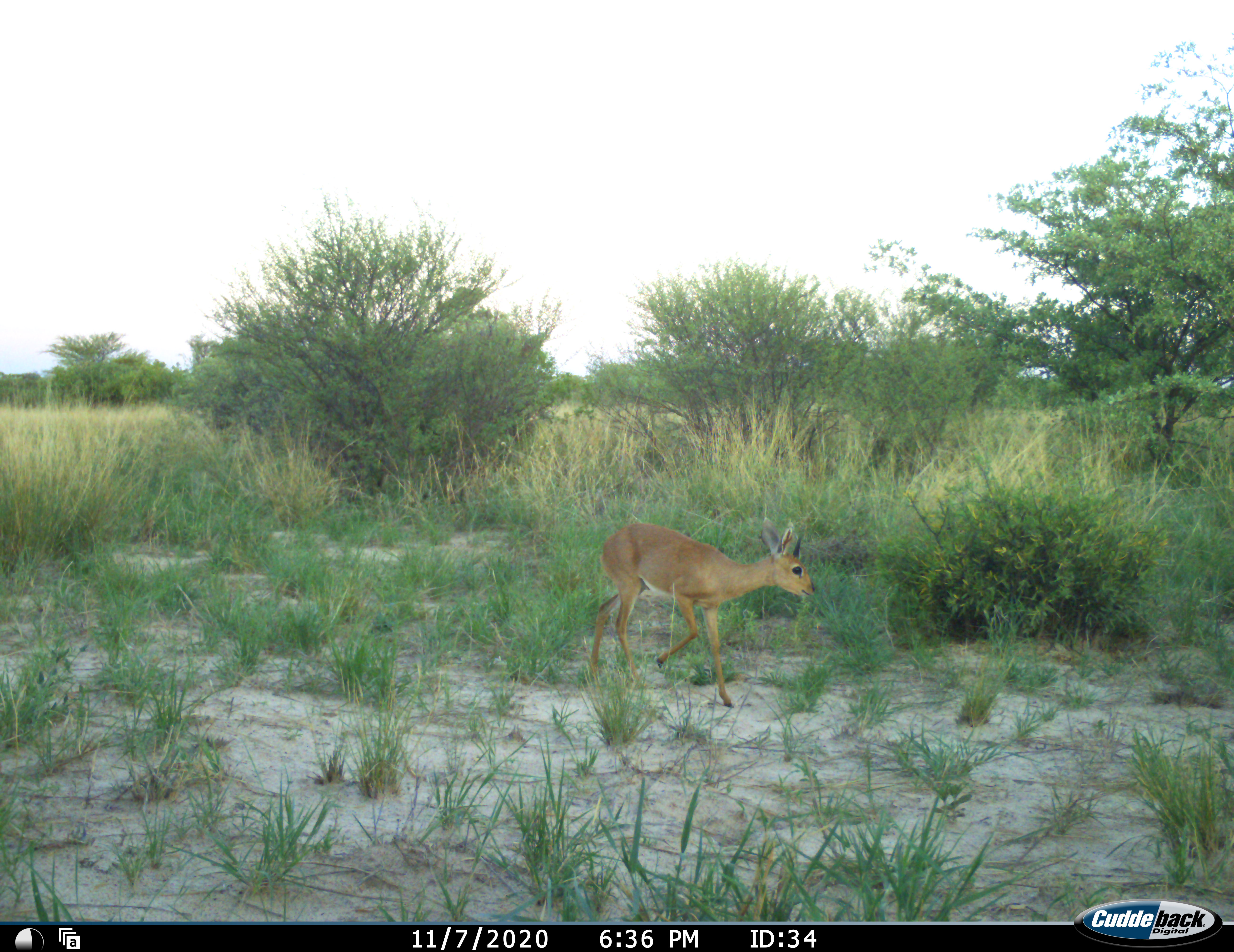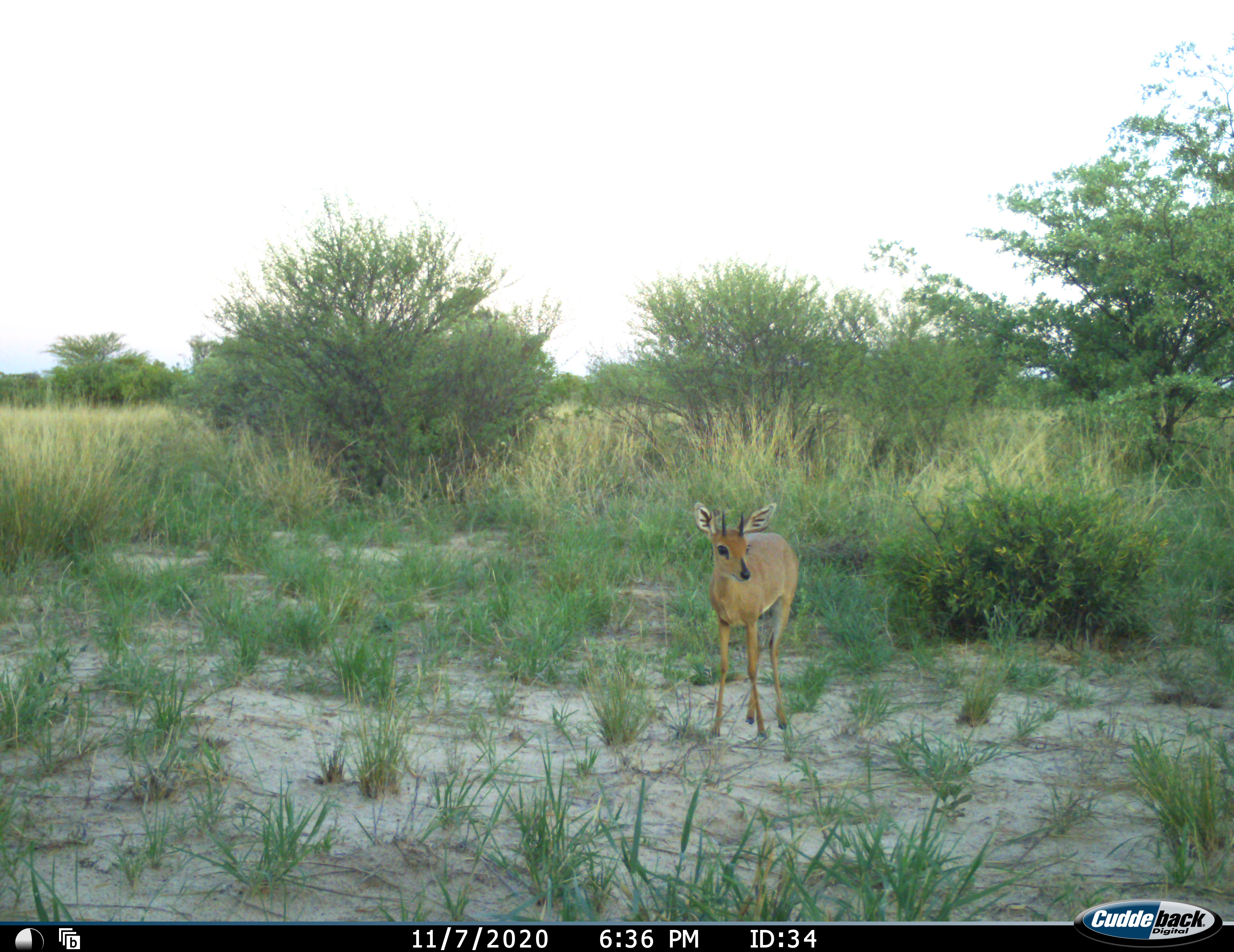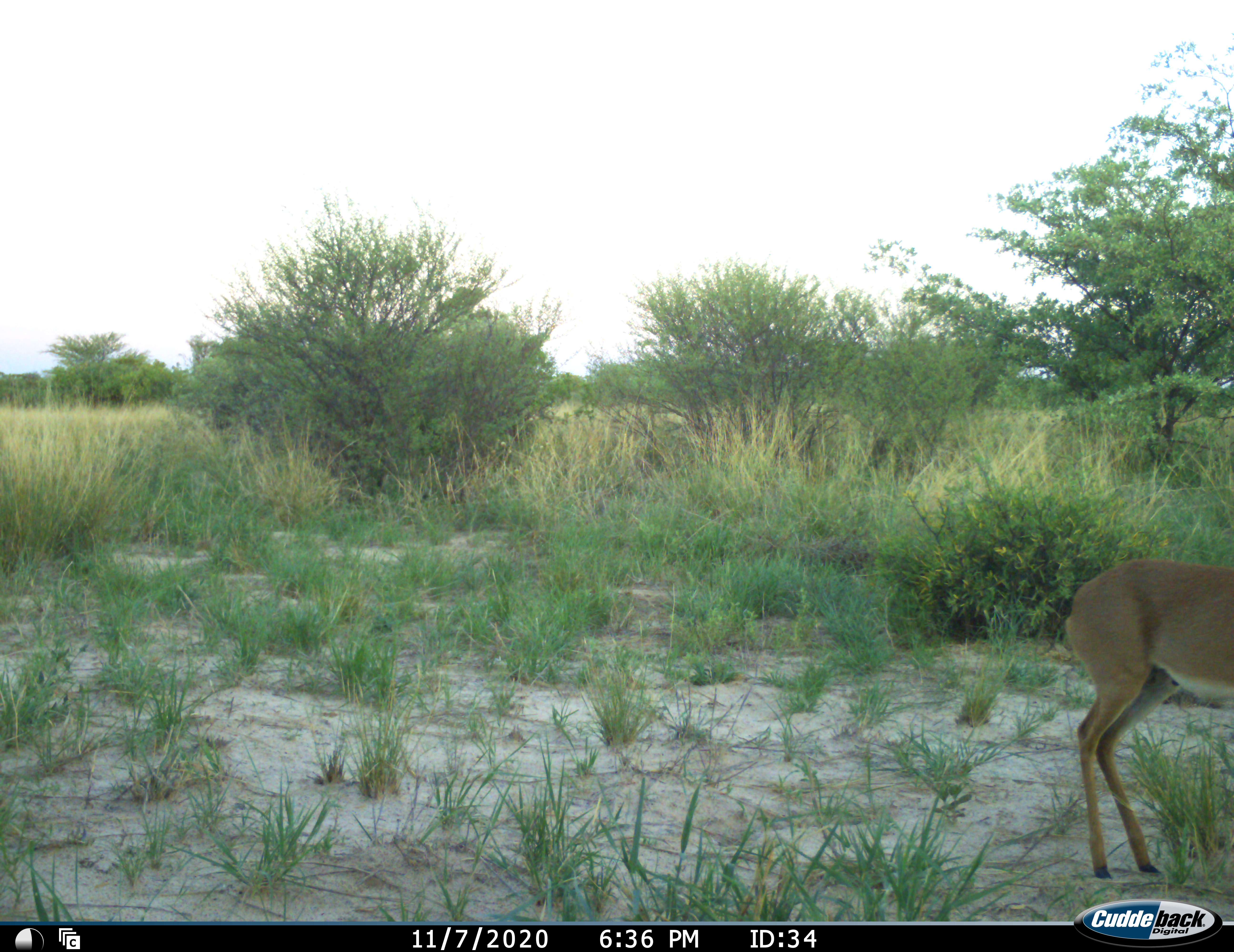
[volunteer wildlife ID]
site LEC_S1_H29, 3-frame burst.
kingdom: Animalia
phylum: Chordata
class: Mammalia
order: Artiodactyla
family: Bovidae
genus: Raphicerus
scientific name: Raphicerus campestris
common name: steenbok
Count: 1.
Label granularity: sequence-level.